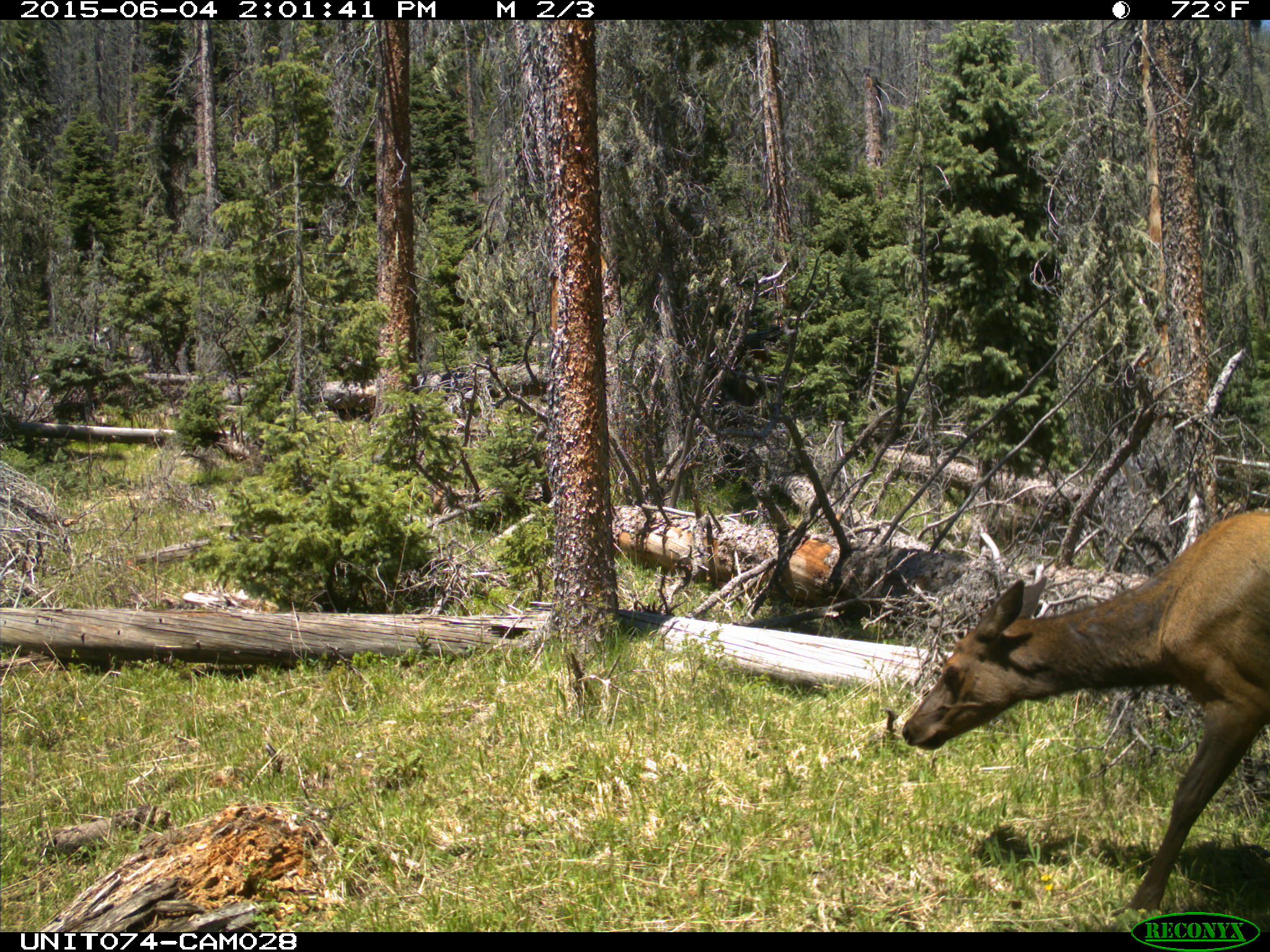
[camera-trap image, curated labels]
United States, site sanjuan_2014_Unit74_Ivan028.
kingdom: Animalia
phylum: Chordata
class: Mammalia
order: Artiodactyla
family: Cervidae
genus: Cervus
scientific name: Cervus elaphus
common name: red deer